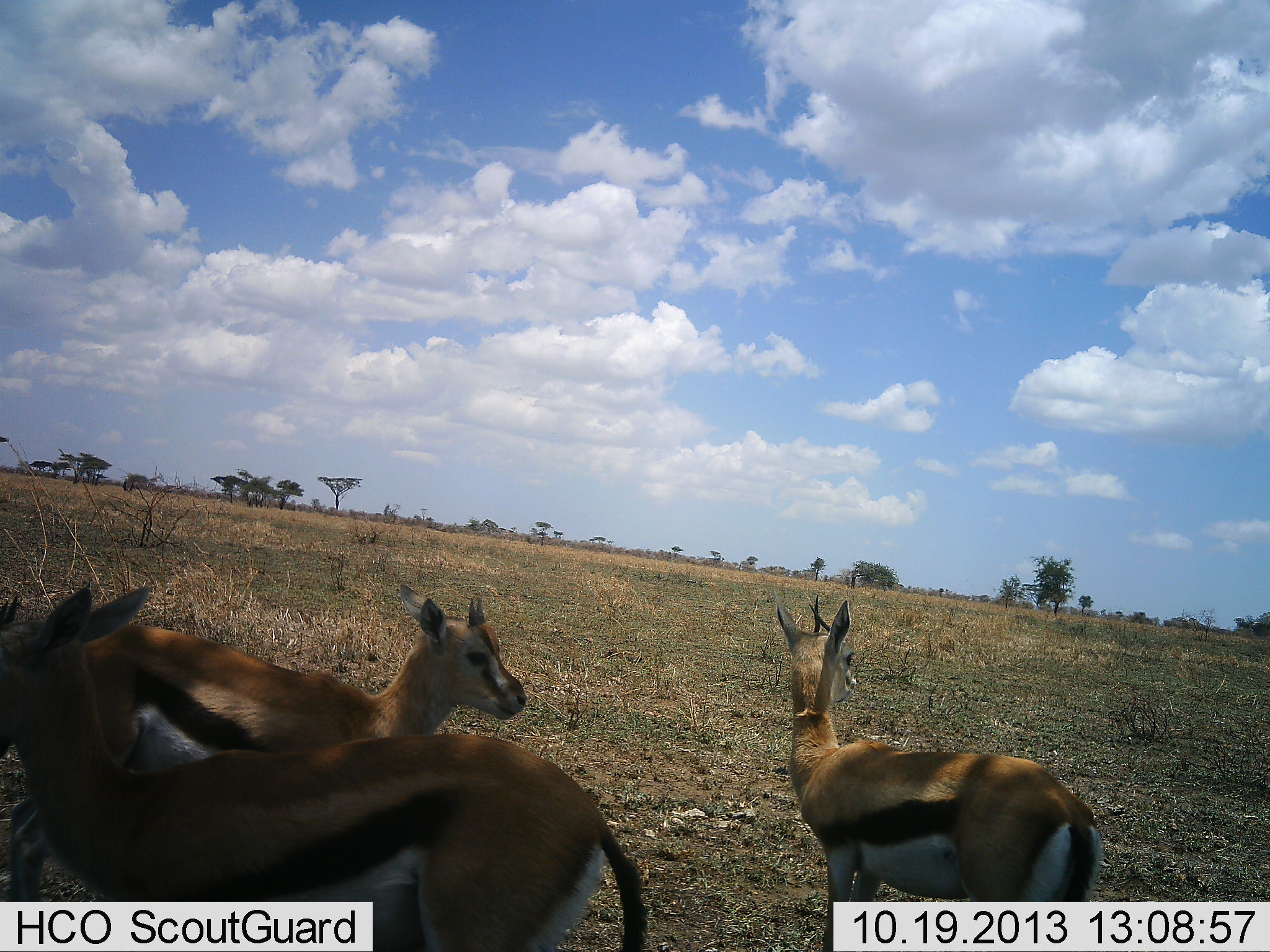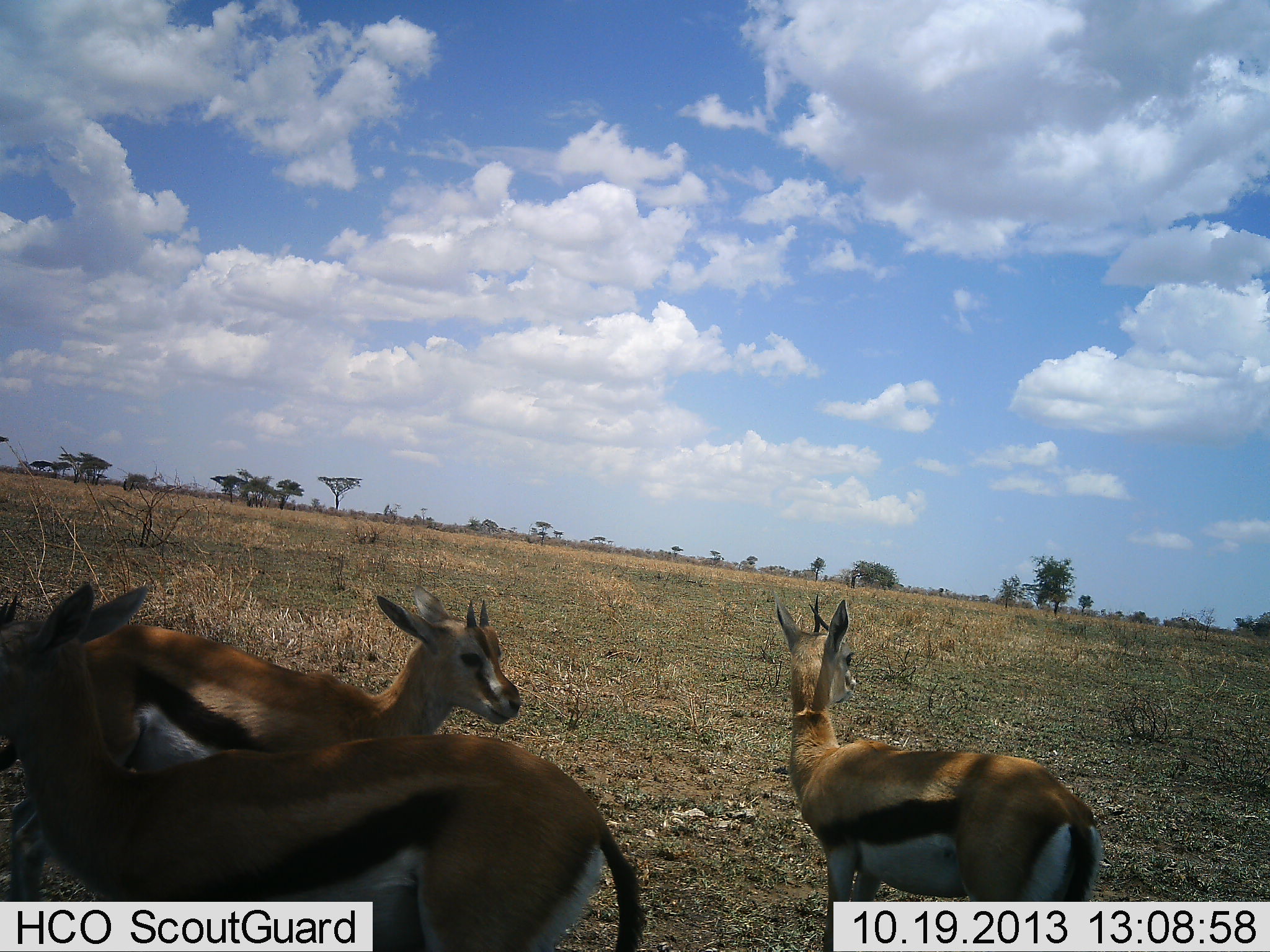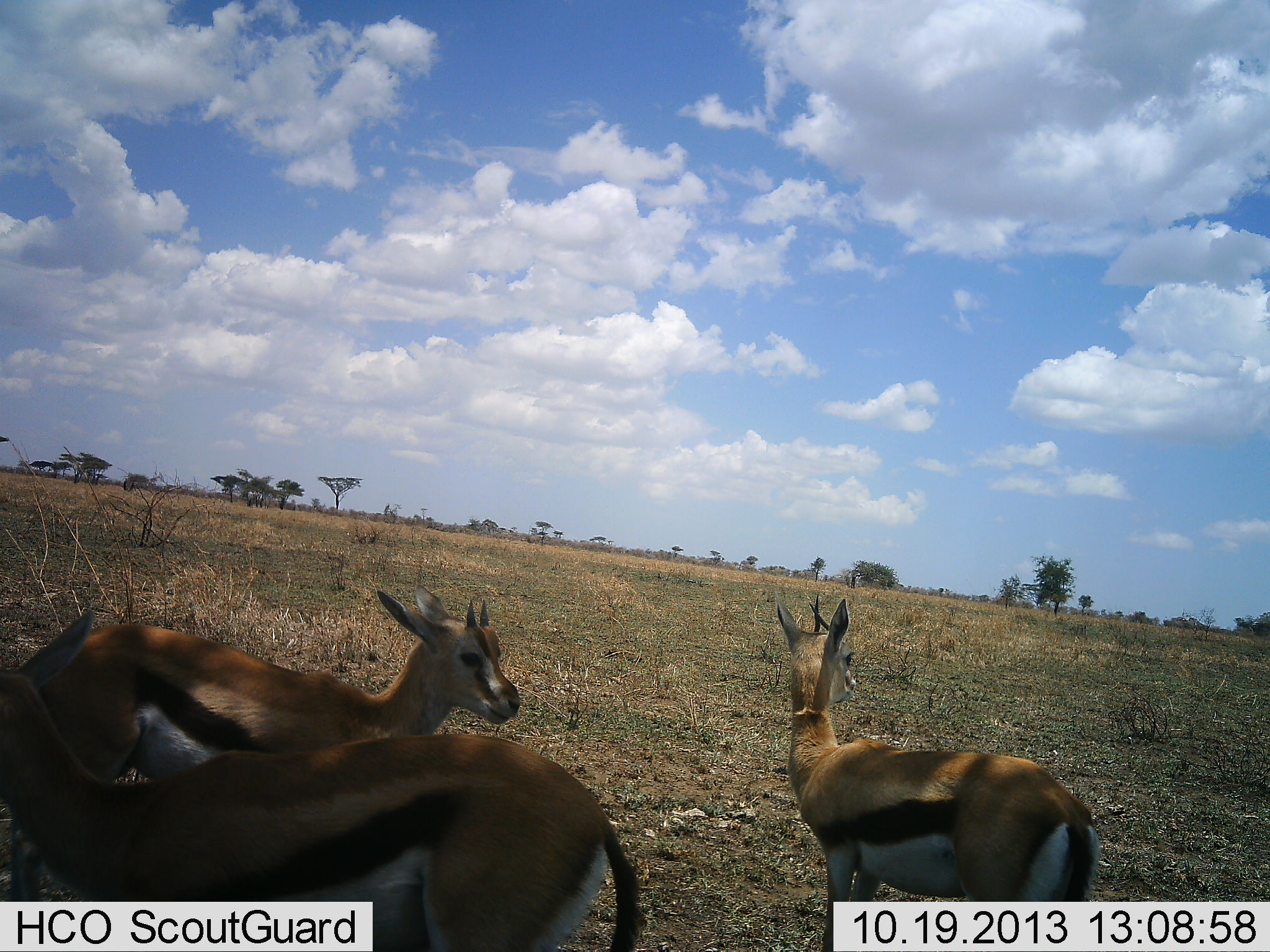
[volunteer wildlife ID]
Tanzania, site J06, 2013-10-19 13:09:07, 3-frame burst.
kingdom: Animalia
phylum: Chordata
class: Mammalia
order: Artiodactyla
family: Bovidae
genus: Eudorcas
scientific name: Eudorcas thomsonii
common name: thomson's gazelle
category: gazellethomsons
Gazellethomsons (thomson's gazelle) (Eudorcas thomsonii), count 3. Behavior (volunteer vote fractions): standing 100%, resting 0%, moving 0%, interacting 0%. Young present (vote fraction): 12%. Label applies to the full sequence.